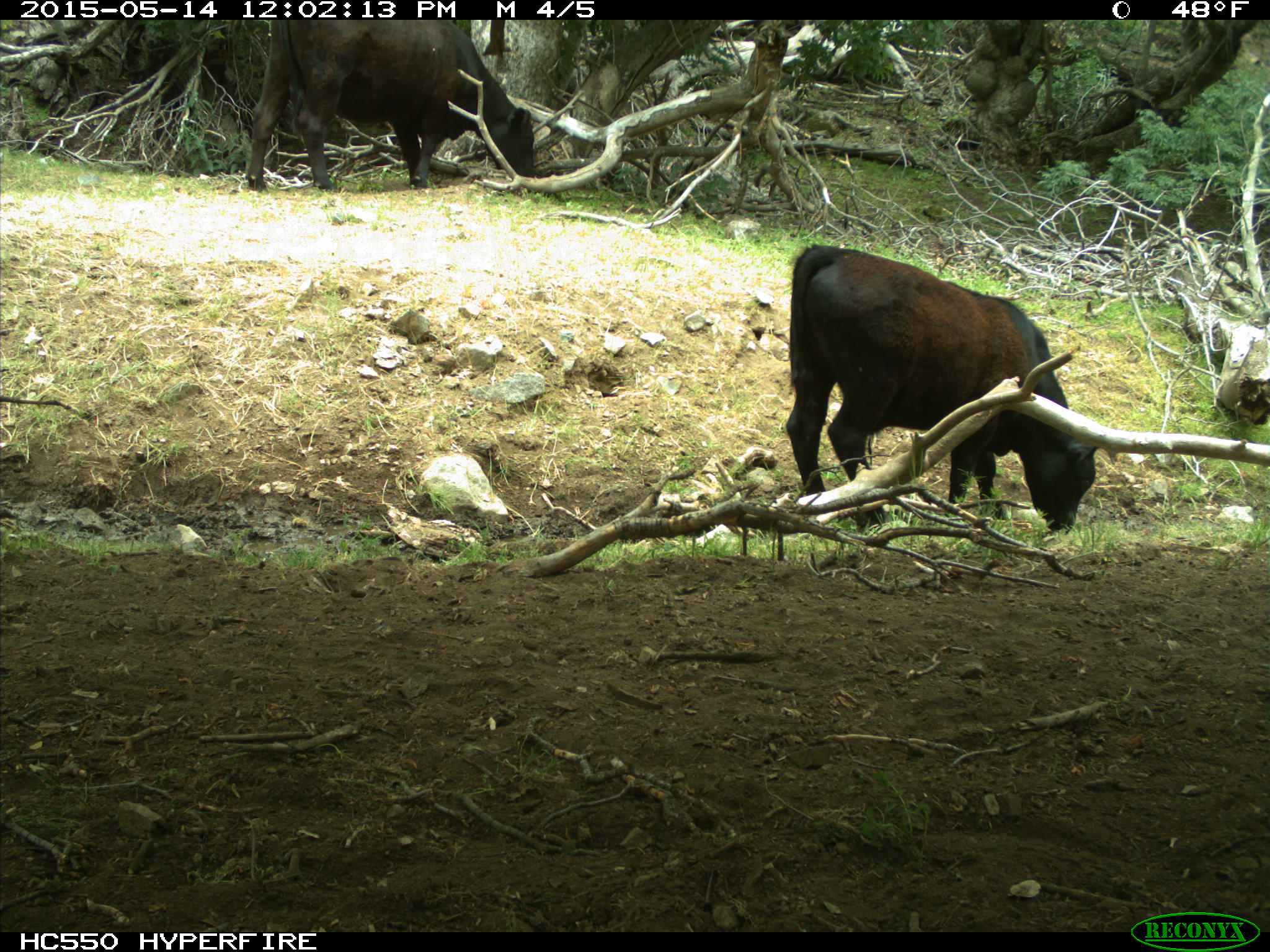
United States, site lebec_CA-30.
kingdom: Animalia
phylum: Chordata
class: Mammalia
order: Artiodactyla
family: Bovidae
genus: Bos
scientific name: Bos taurus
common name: domestic cow